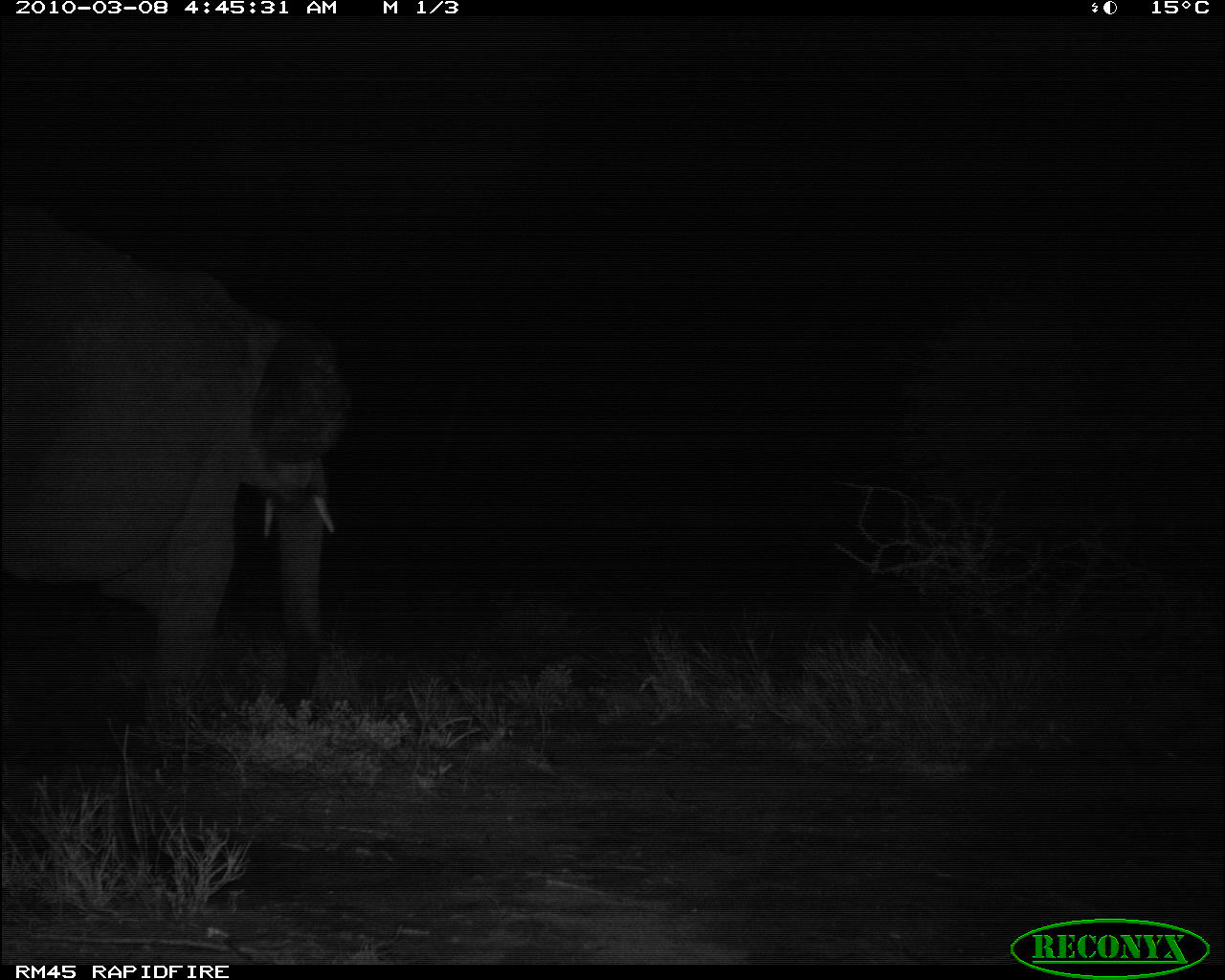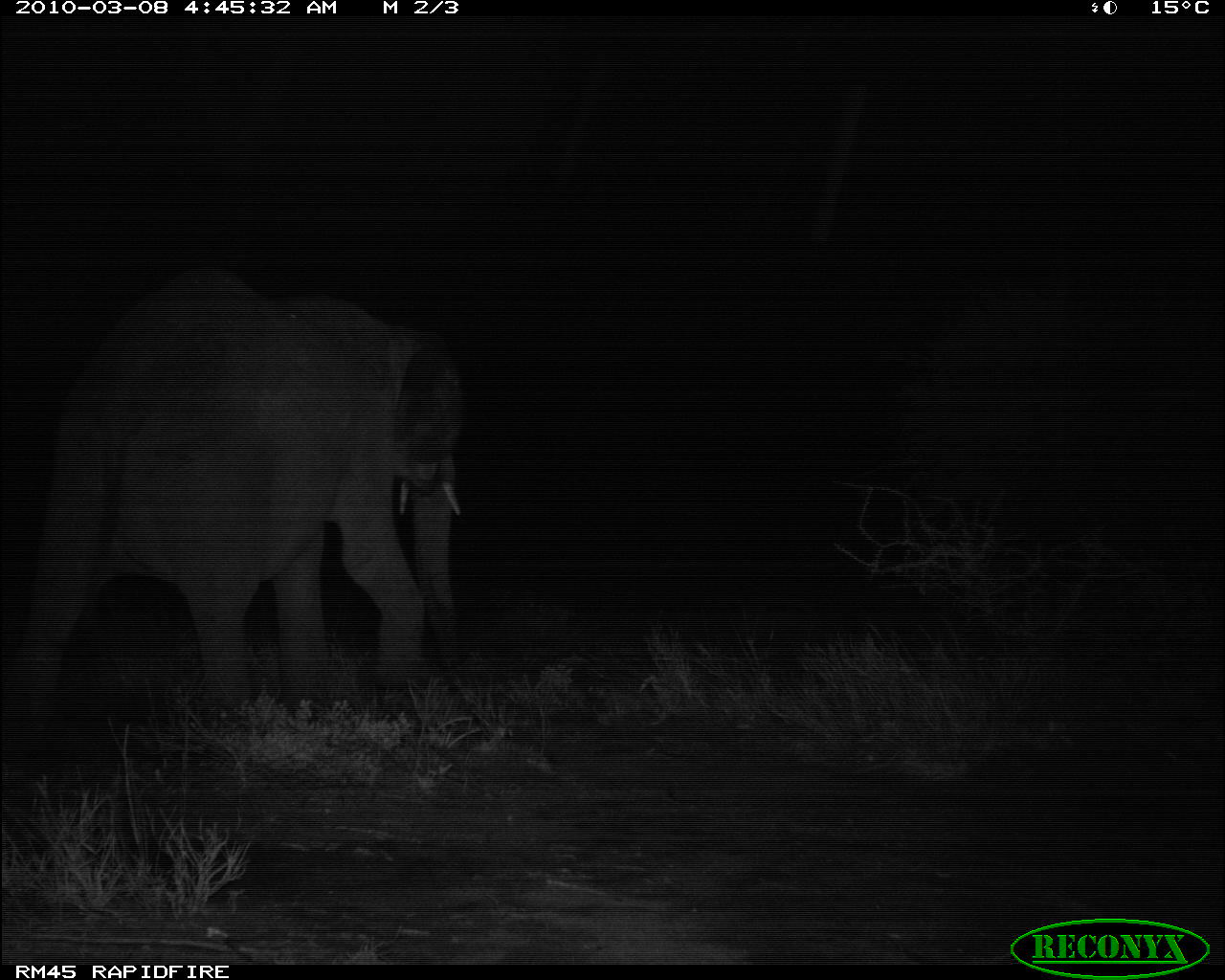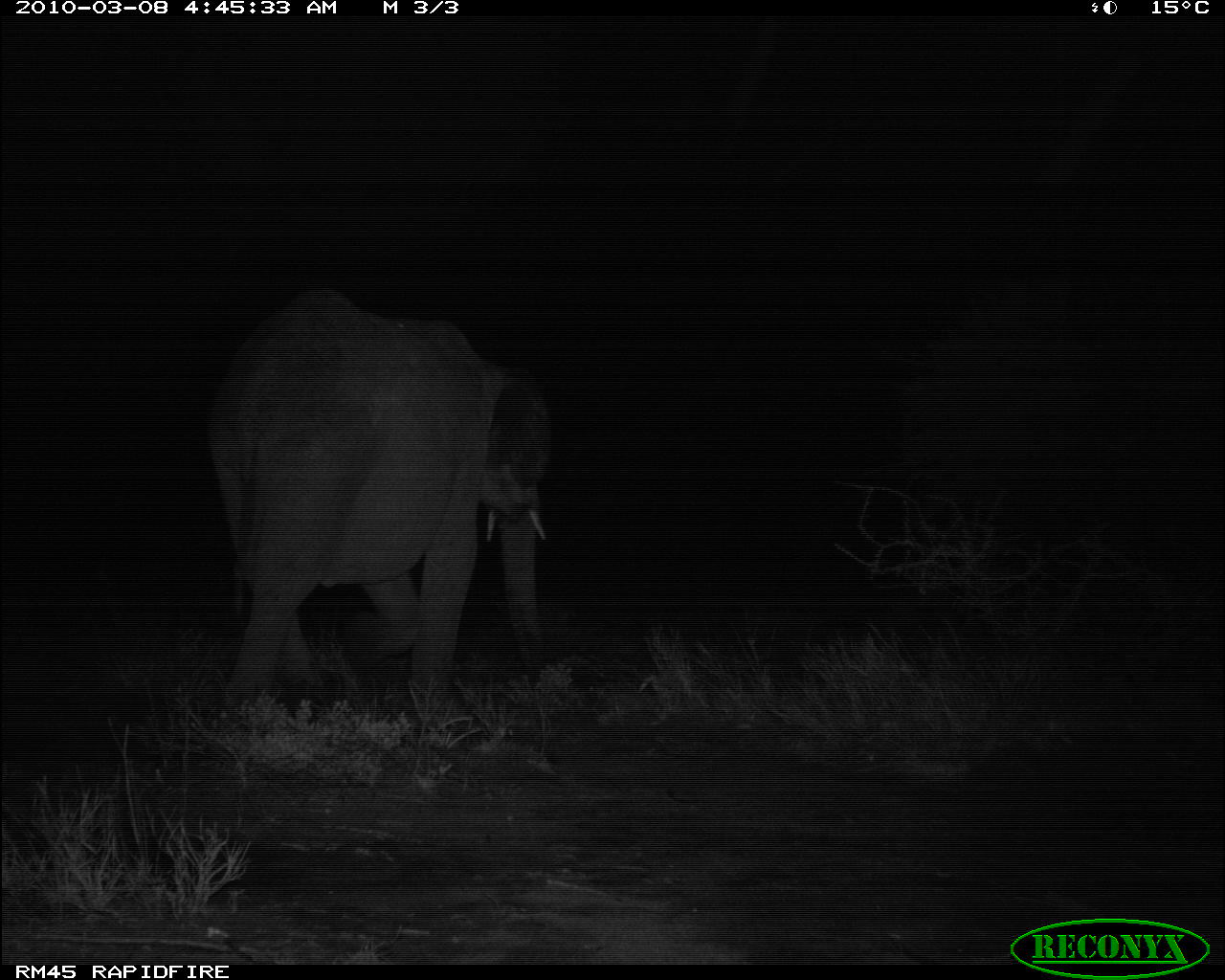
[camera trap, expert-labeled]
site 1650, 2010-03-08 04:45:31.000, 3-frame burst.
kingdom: Animalia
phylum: Chordata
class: Mammalia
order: Proboscidea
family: Elephantidae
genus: Loxodonta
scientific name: Loxodonta africana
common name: african bush elephant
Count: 1.